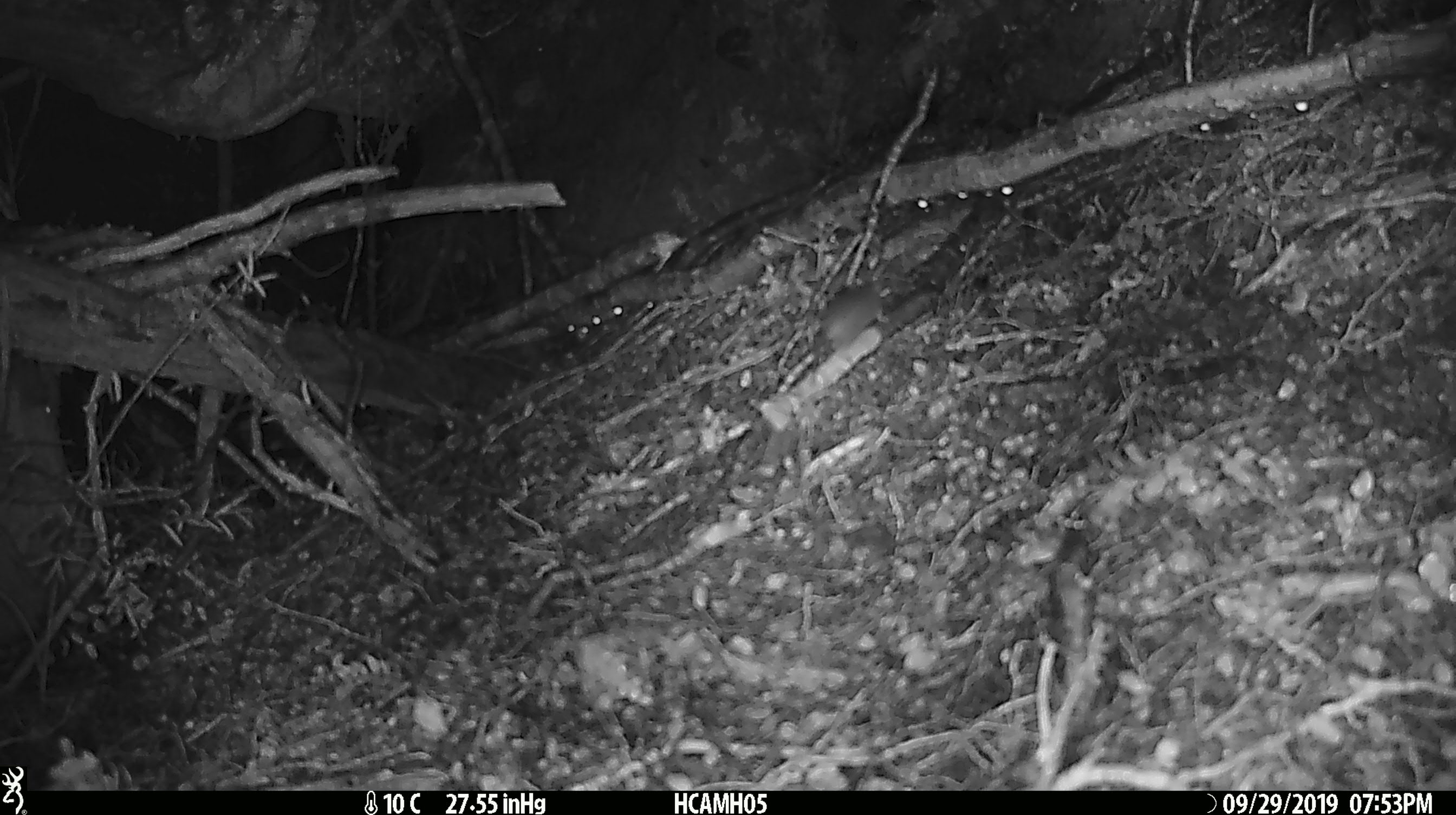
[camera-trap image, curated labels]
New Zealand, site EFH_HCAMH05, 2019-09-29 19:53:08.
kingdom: Animalia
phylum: Chordata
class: Mammalia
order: Rodentia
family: Muridae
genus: Mus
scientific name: Mus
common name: mouse